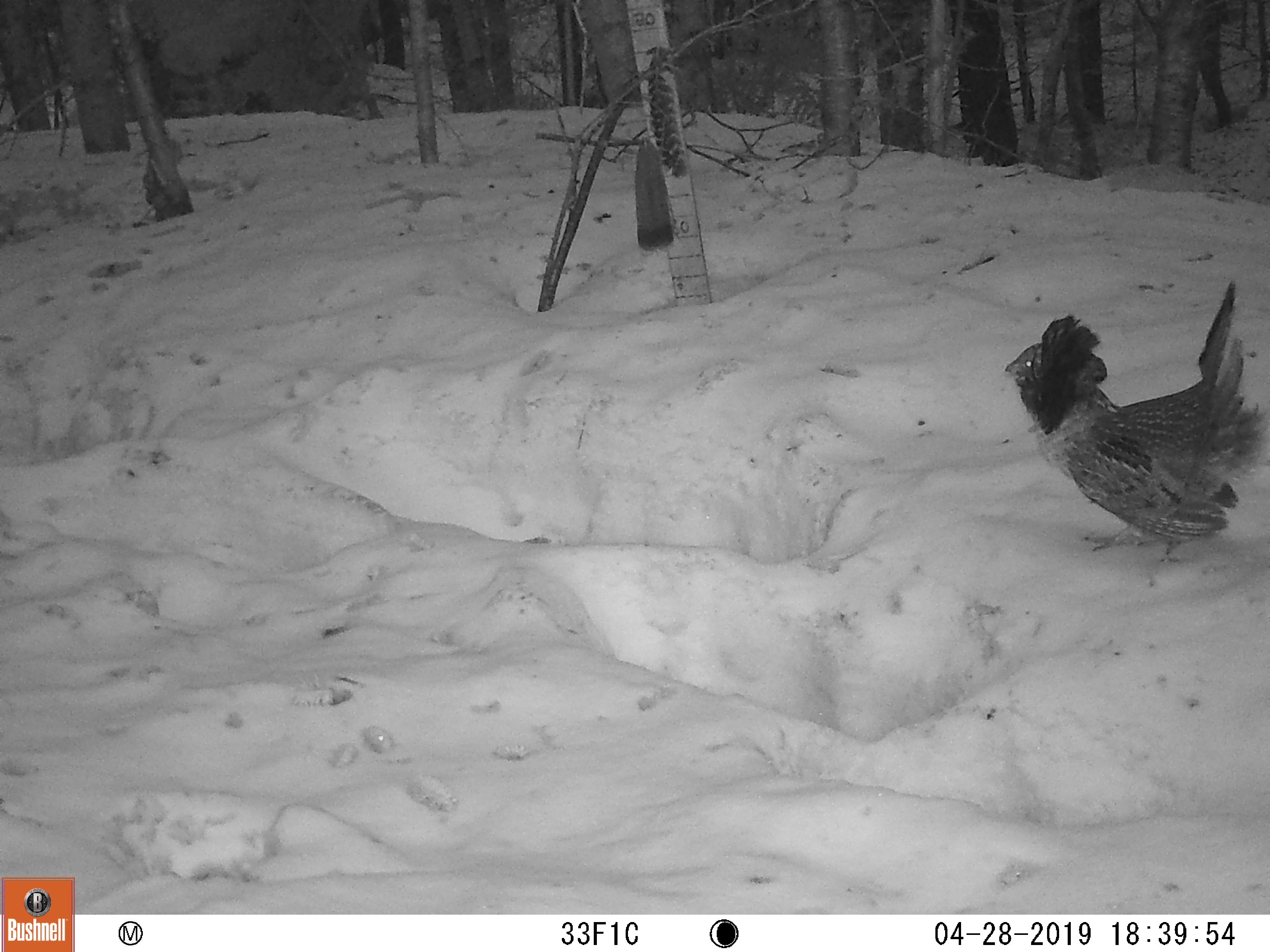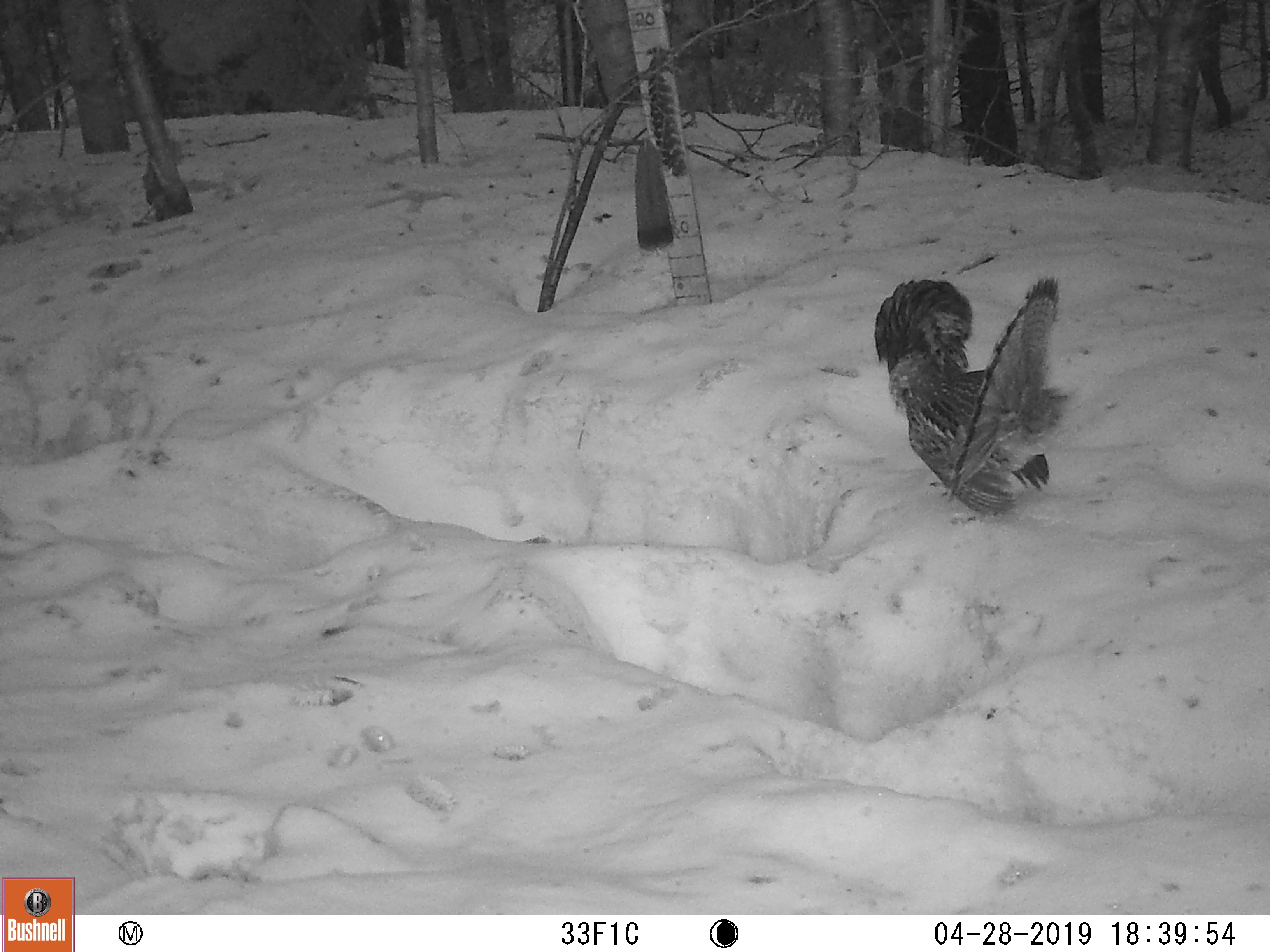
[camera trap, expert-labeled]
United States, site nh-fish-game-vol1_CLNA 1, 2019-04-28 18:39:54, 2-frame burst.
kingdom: Animalia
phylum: Chordata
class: Aves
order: Galliformes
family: Phasianidae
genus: Bonasa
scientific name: Bonasa umbellus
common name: ruffed grouse